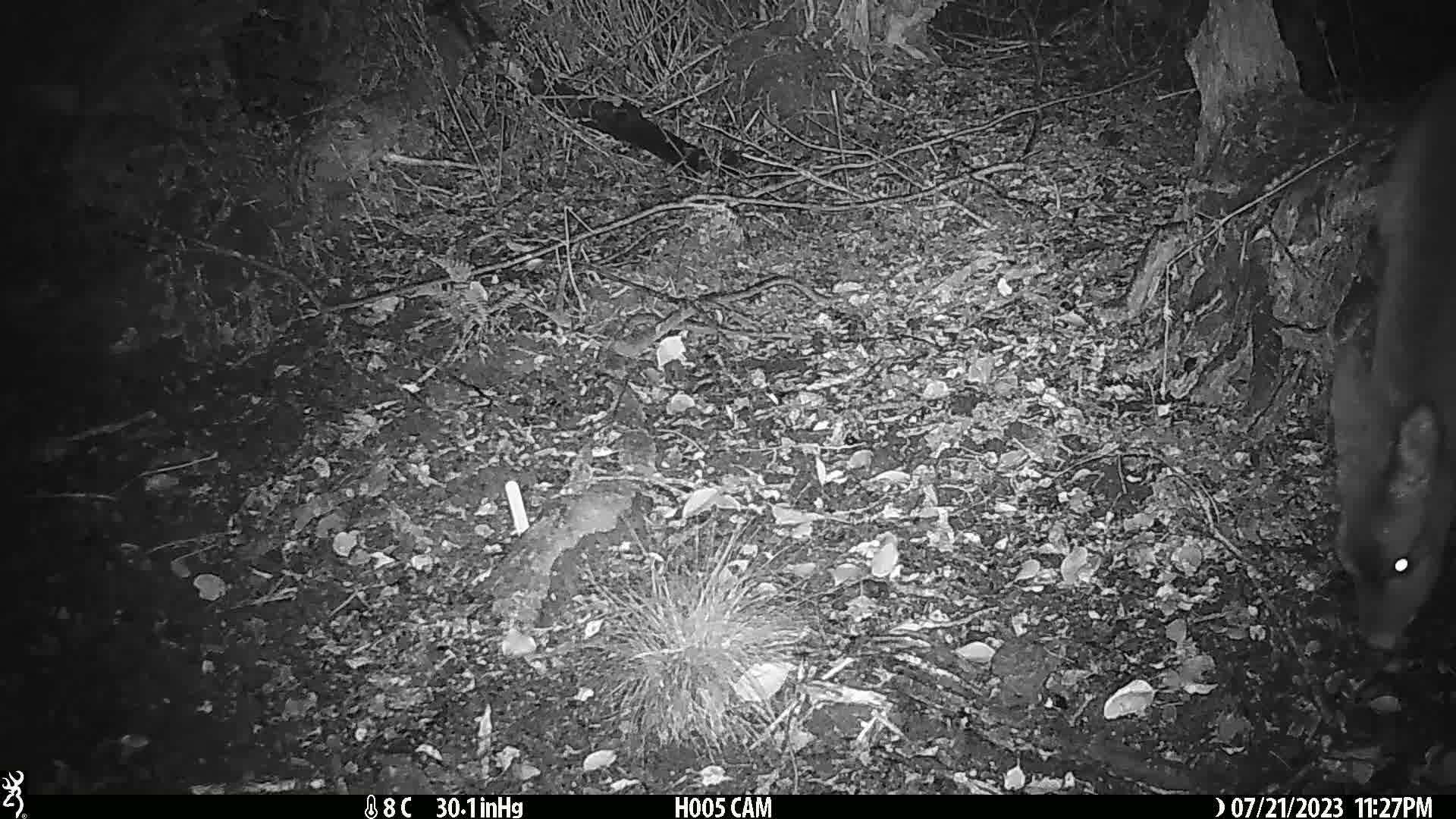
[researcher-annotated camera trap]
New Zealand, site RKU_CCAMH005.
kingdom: Animalia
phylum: Chordata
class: Mammalia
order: Artiodactyla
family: Cervidae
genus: Odocoileus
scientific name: Odocoileus virginianus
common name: white-tailed deer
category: white tailed deer